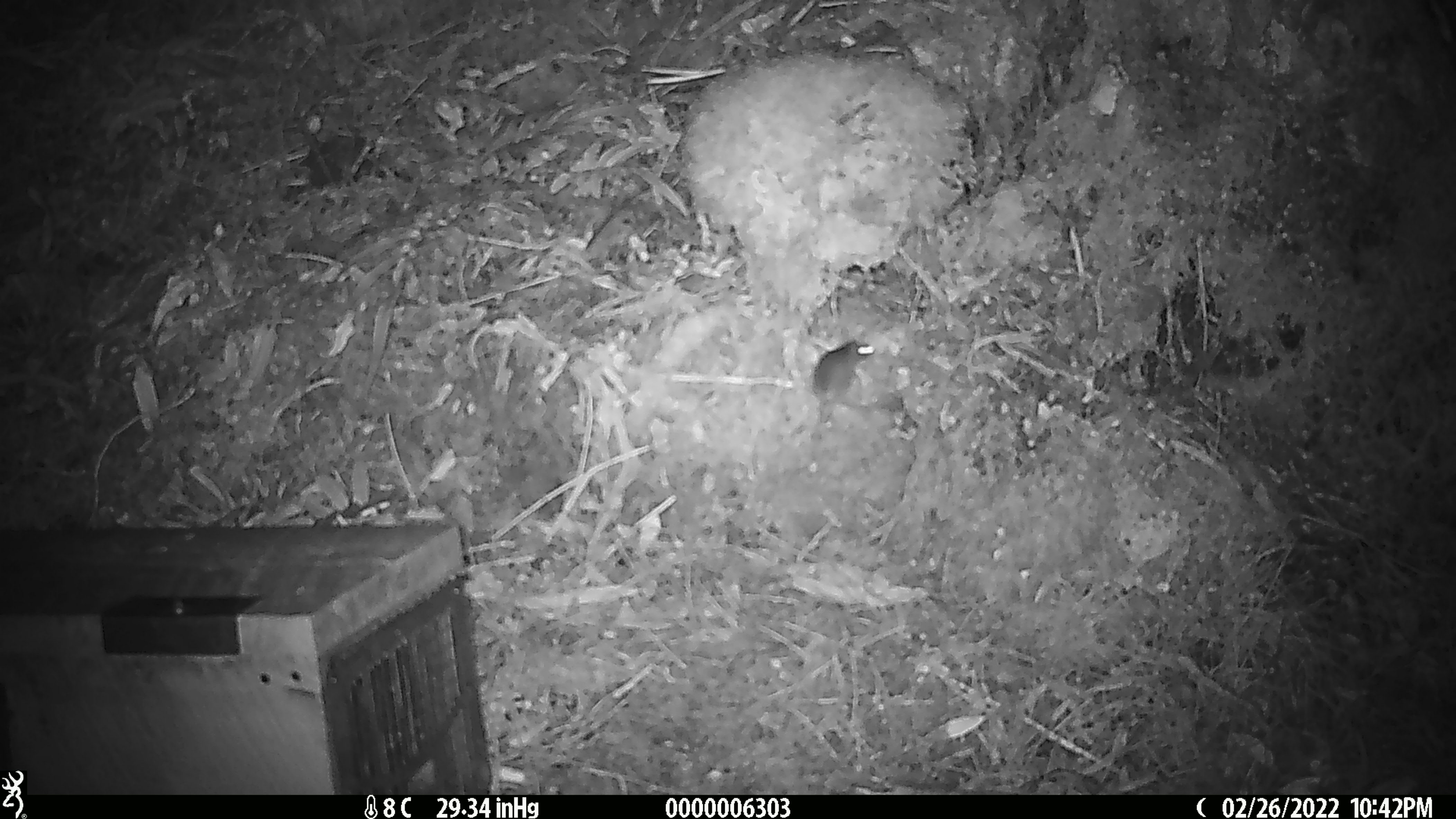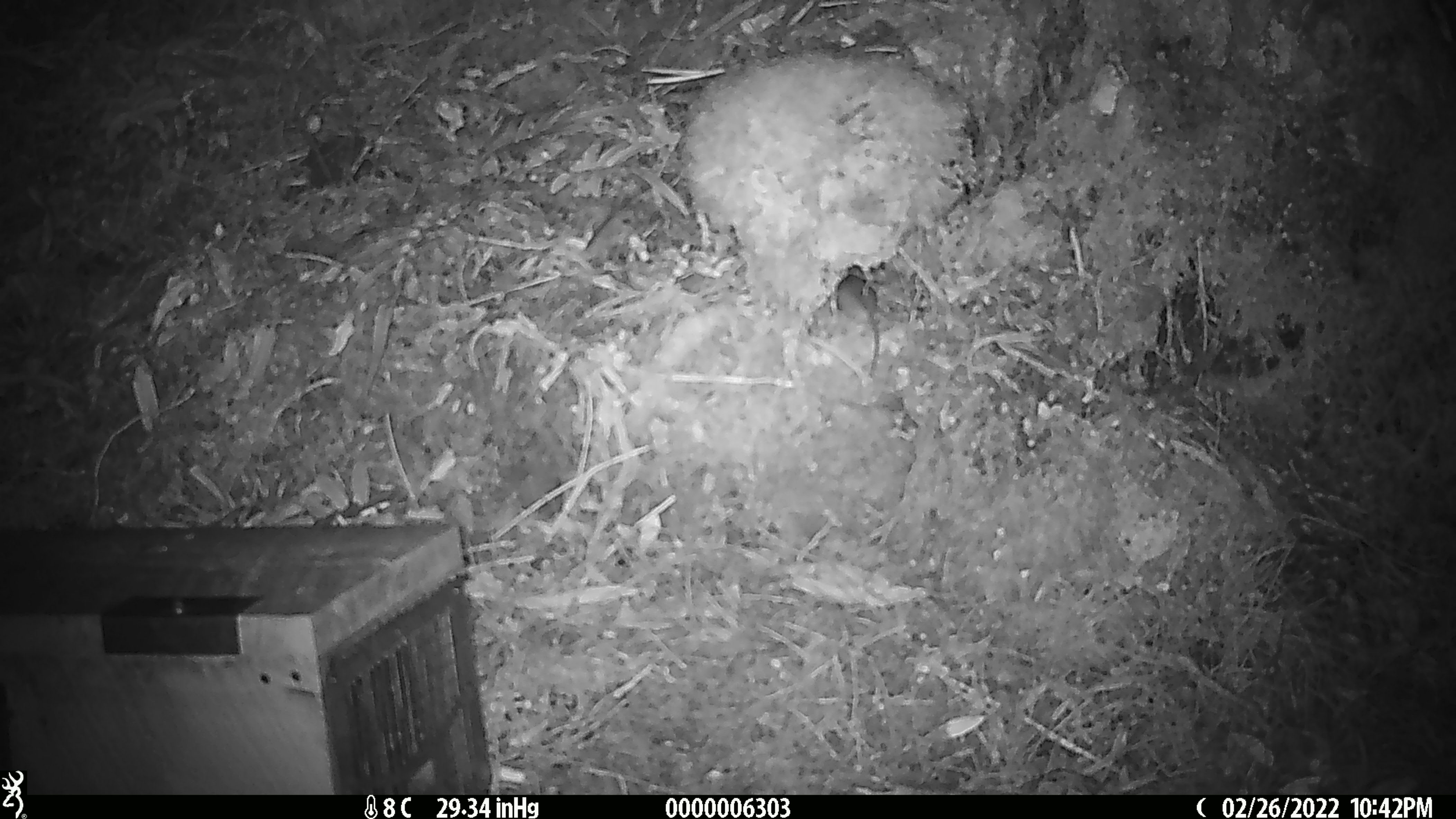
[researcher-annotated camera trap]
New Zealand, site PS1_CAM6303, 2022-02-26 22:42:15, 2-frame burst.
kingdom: Animalia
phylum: Chordata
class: Mammalia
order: Rodentia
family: Muridae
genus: Mus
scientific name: Mus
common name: mouse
Mouse (Mus).